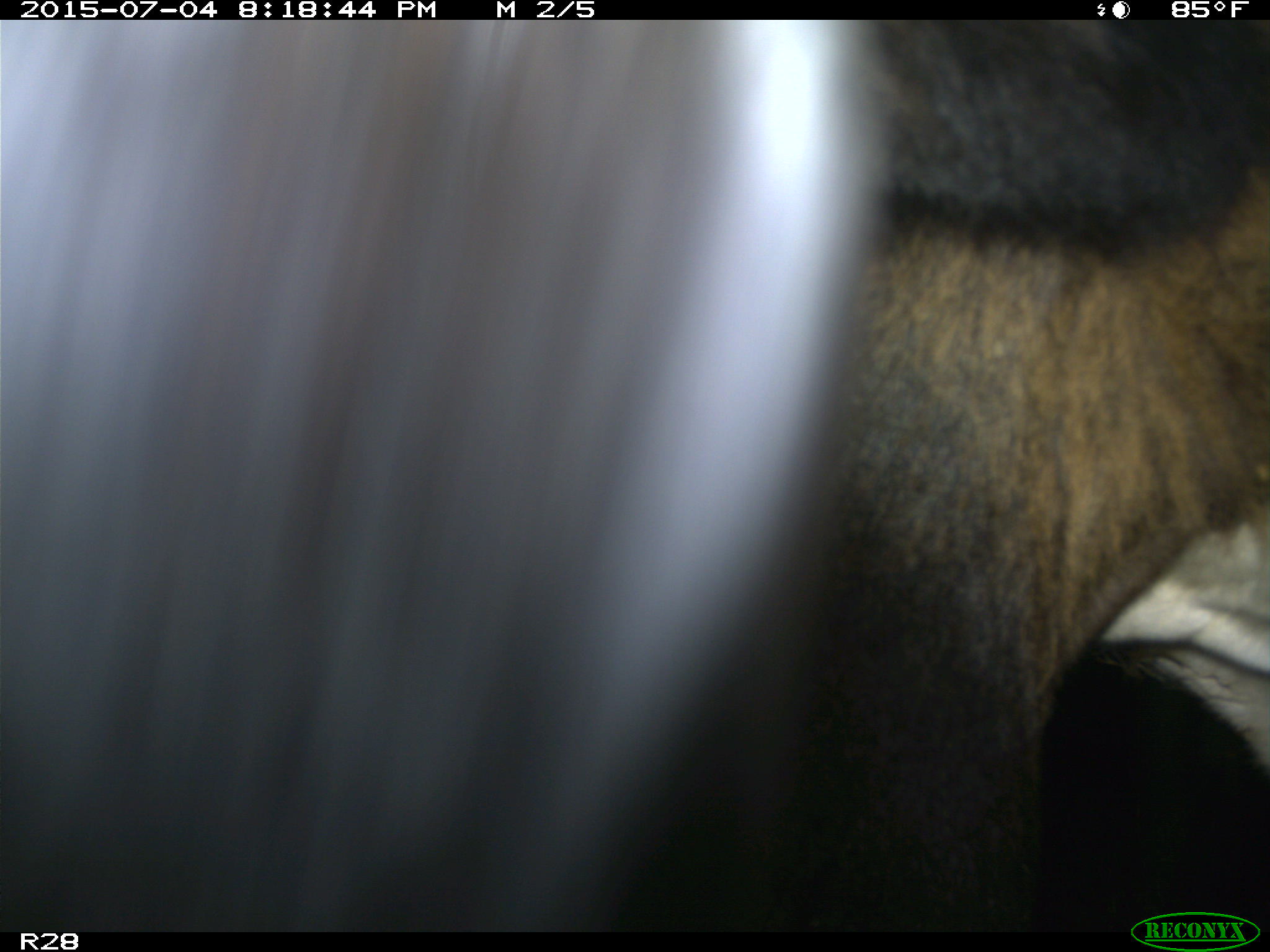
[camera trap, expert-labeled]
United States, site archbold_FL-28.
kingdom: Animalia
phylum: Chordata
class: Mammalia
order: Artiodactyla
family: Bovidae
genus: Bos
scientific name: Bos taurus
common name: domestic cow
Bos taurus (domestic cow).